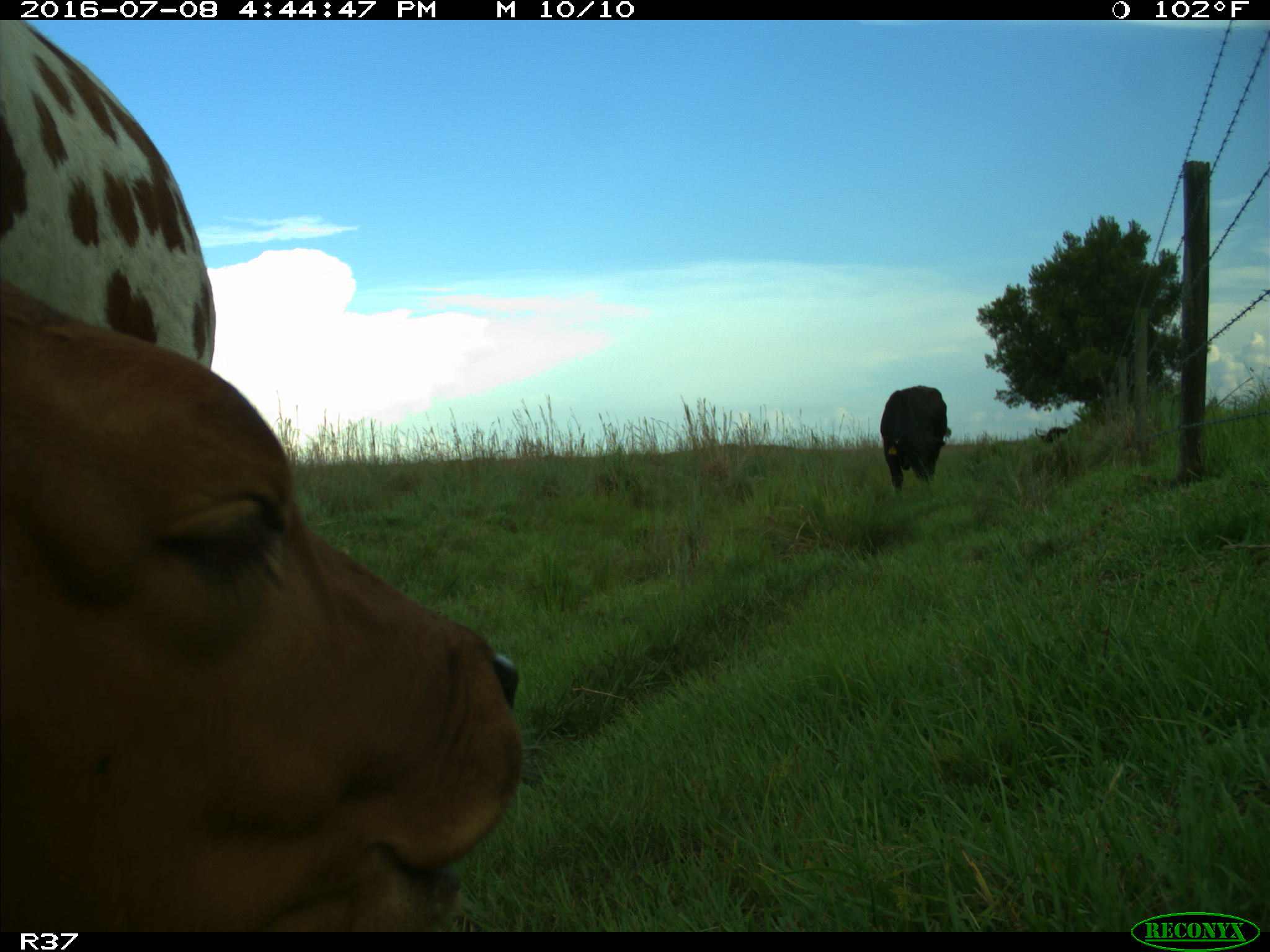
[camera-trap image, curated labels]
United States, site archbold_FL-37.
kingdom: Animalia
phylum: Chordata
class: Mammalia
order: Artiodactyla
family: Bovidae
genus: Bos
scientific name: Bos taurus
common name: domestic cow